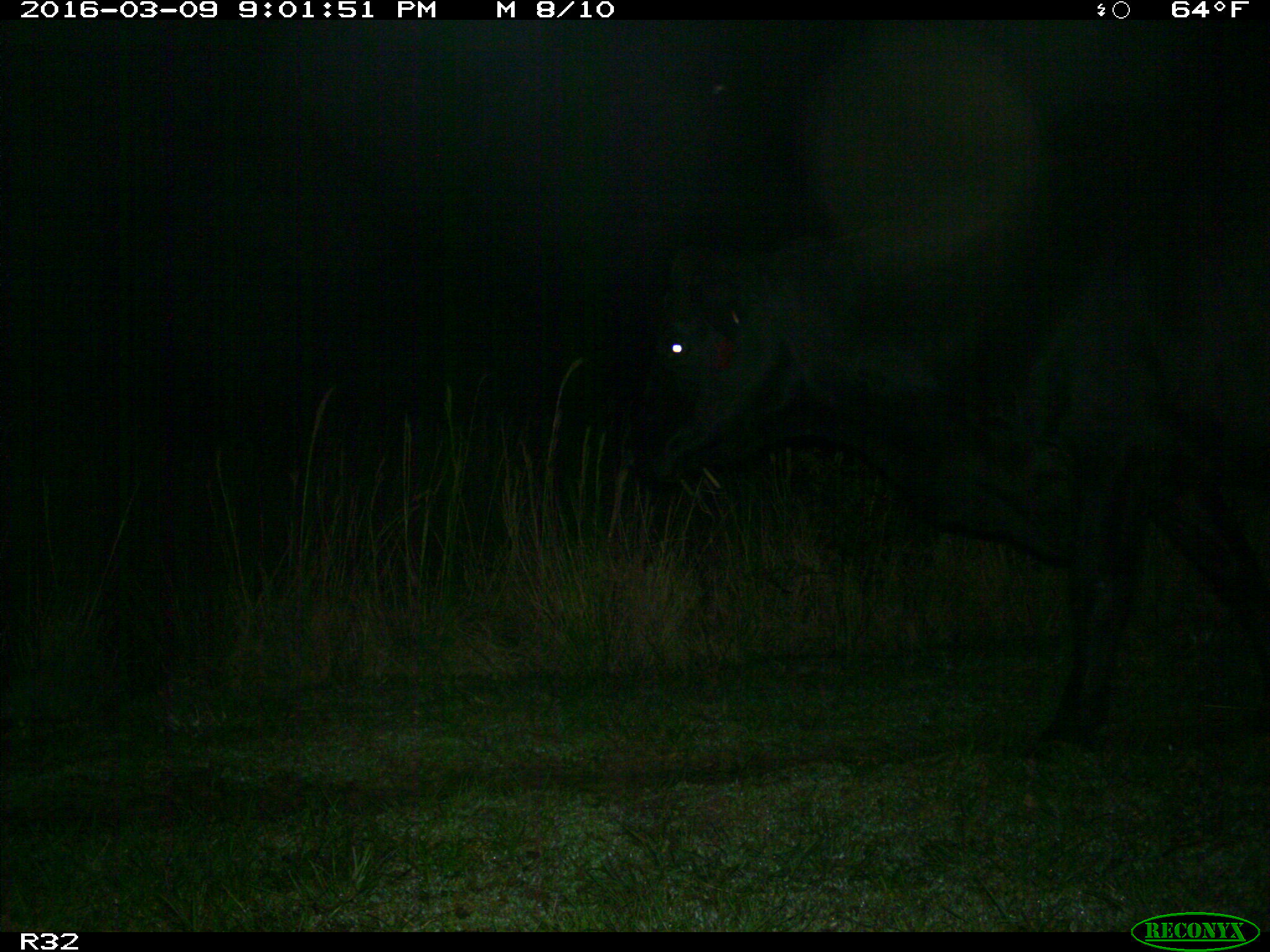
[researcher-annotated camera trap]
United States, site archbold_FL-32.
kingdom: Animalia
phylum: Chordata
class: Mammalia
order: Artiodactyla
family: Bovidae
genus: Bos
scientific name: Bos taurus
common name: domestic cow